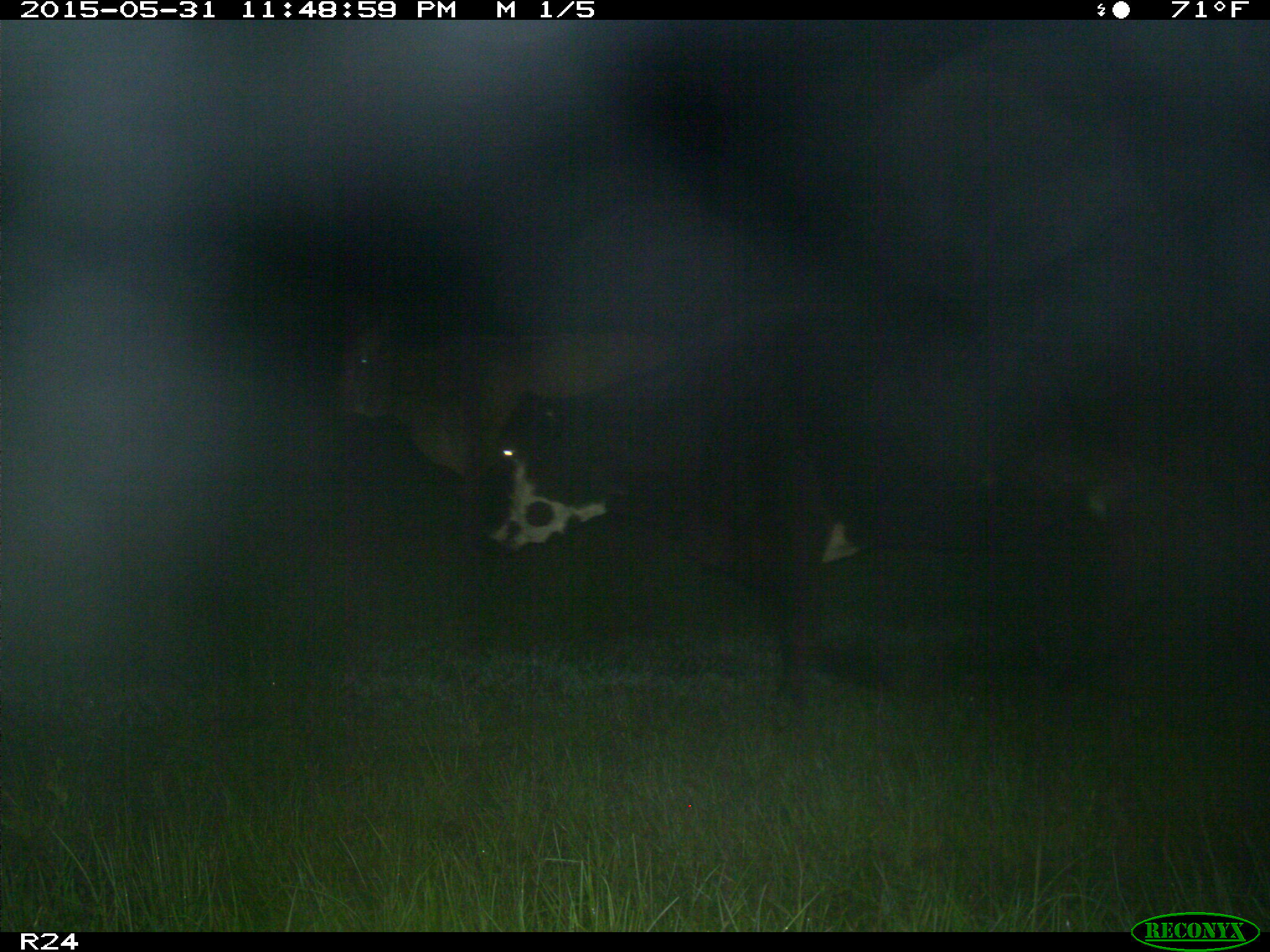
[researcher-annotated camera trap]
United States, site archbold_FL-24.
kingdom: Animalia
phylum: Chordata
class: Mammalia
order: Artiodactyla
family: Bovidae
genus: Bos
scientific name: Bos taurus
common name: domestic cow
Bos taurus (domestic cow).